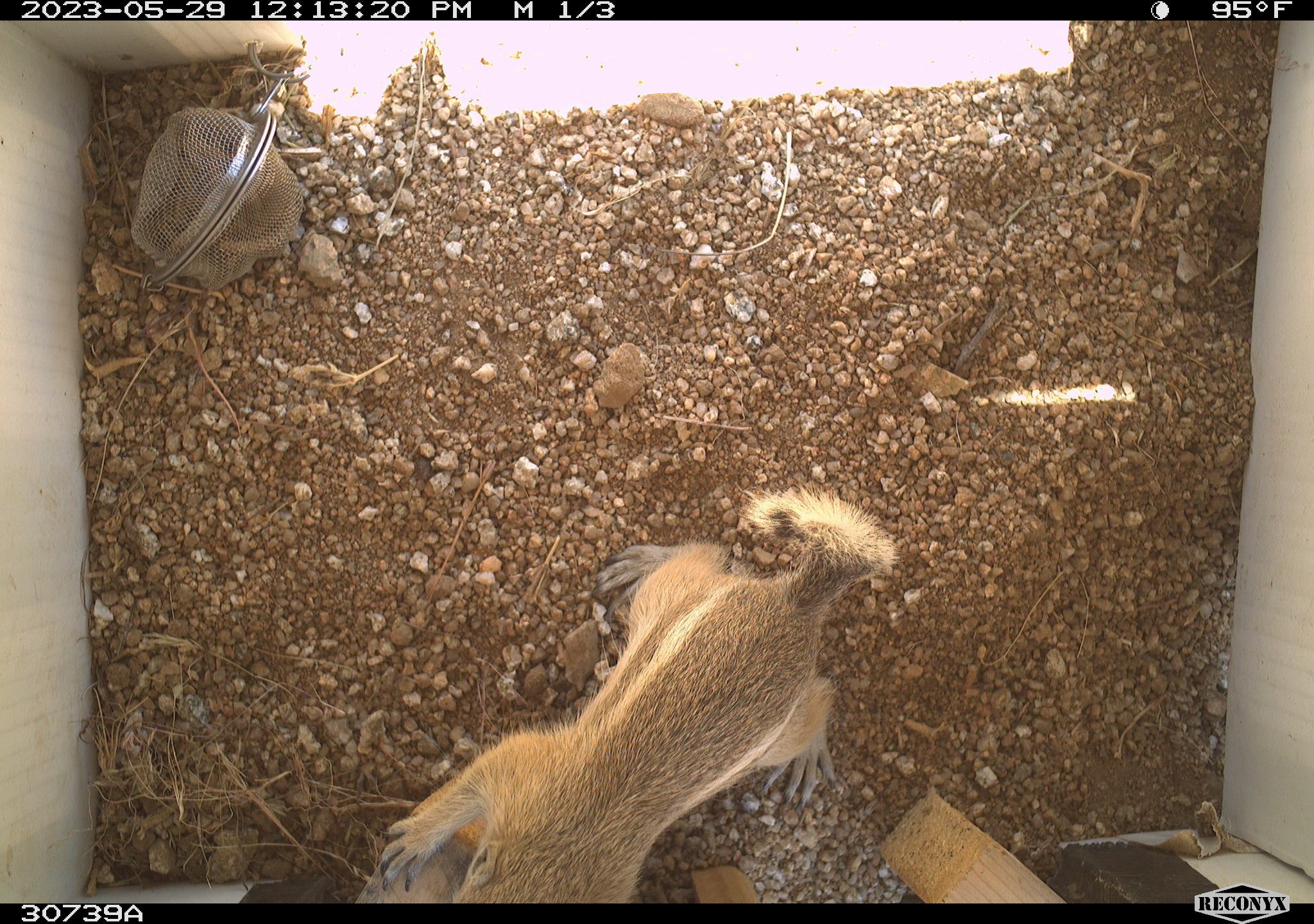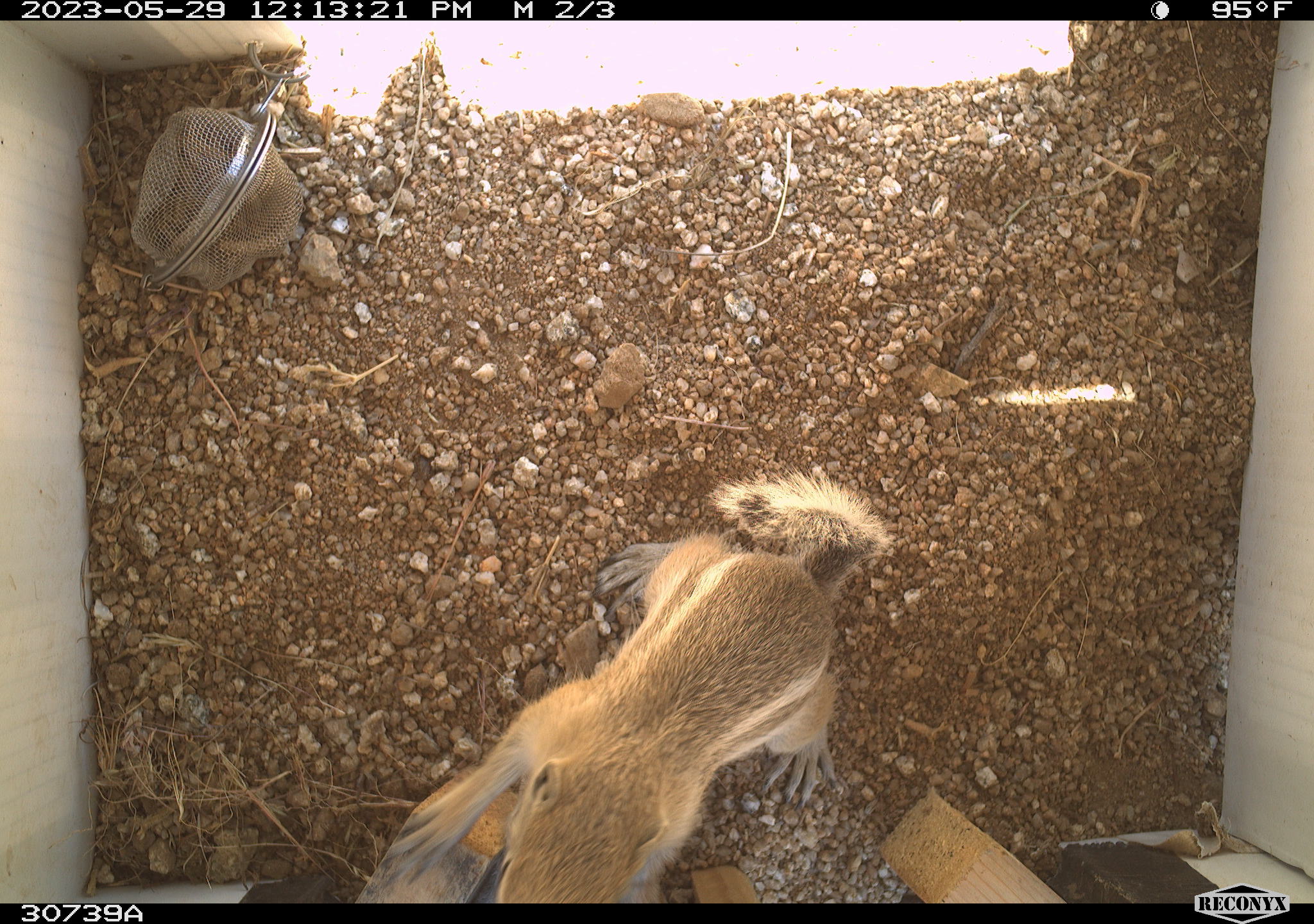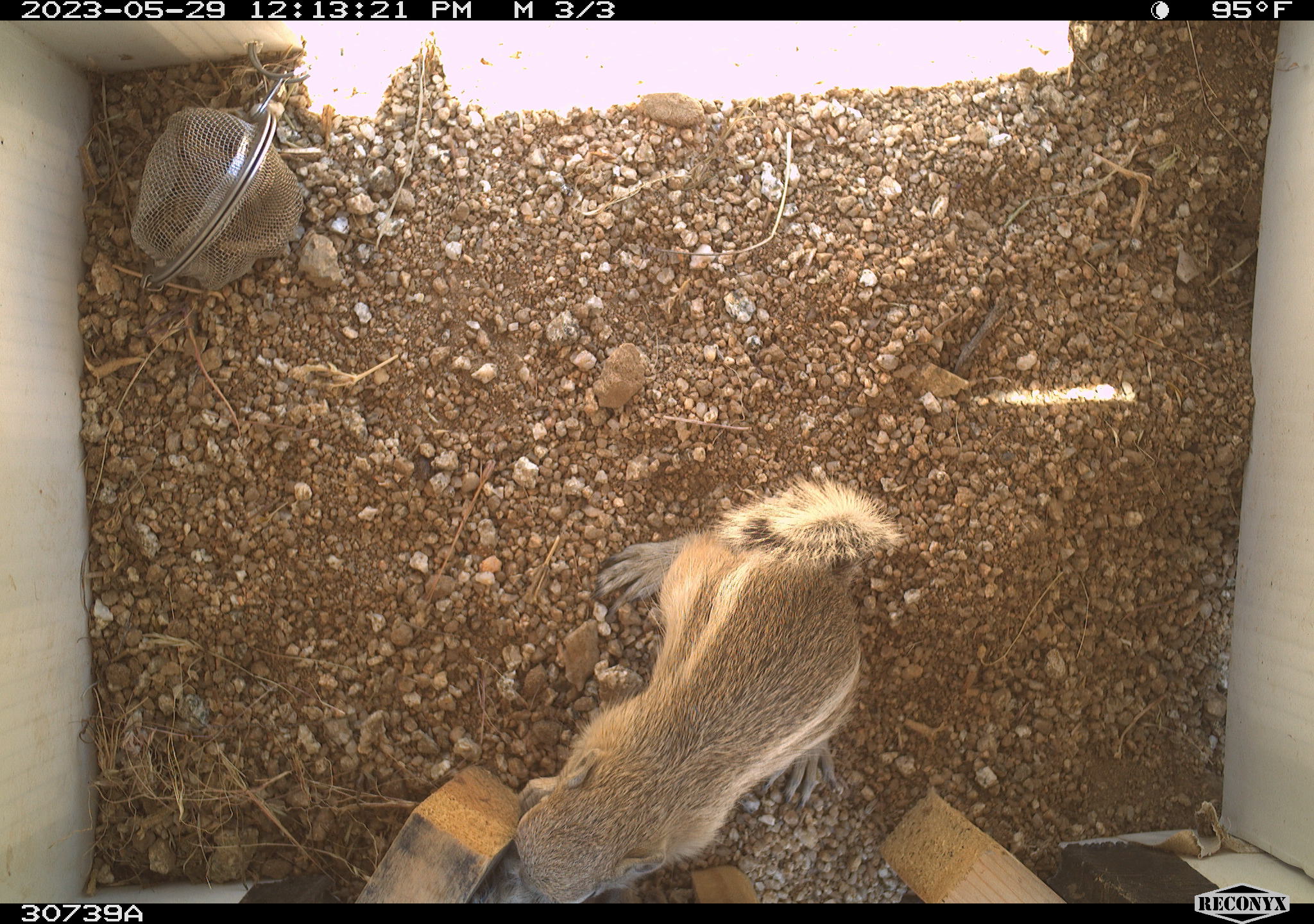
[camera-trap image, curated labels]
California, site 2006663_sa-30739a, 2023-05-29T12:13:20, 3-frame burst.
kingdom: Animalia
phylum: Chordata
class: Mammalia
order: Rodentia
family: Sciuridae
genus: Ammospermophilus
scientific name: Ammospermophilus leucurus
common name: white-tailed antelope squirrel